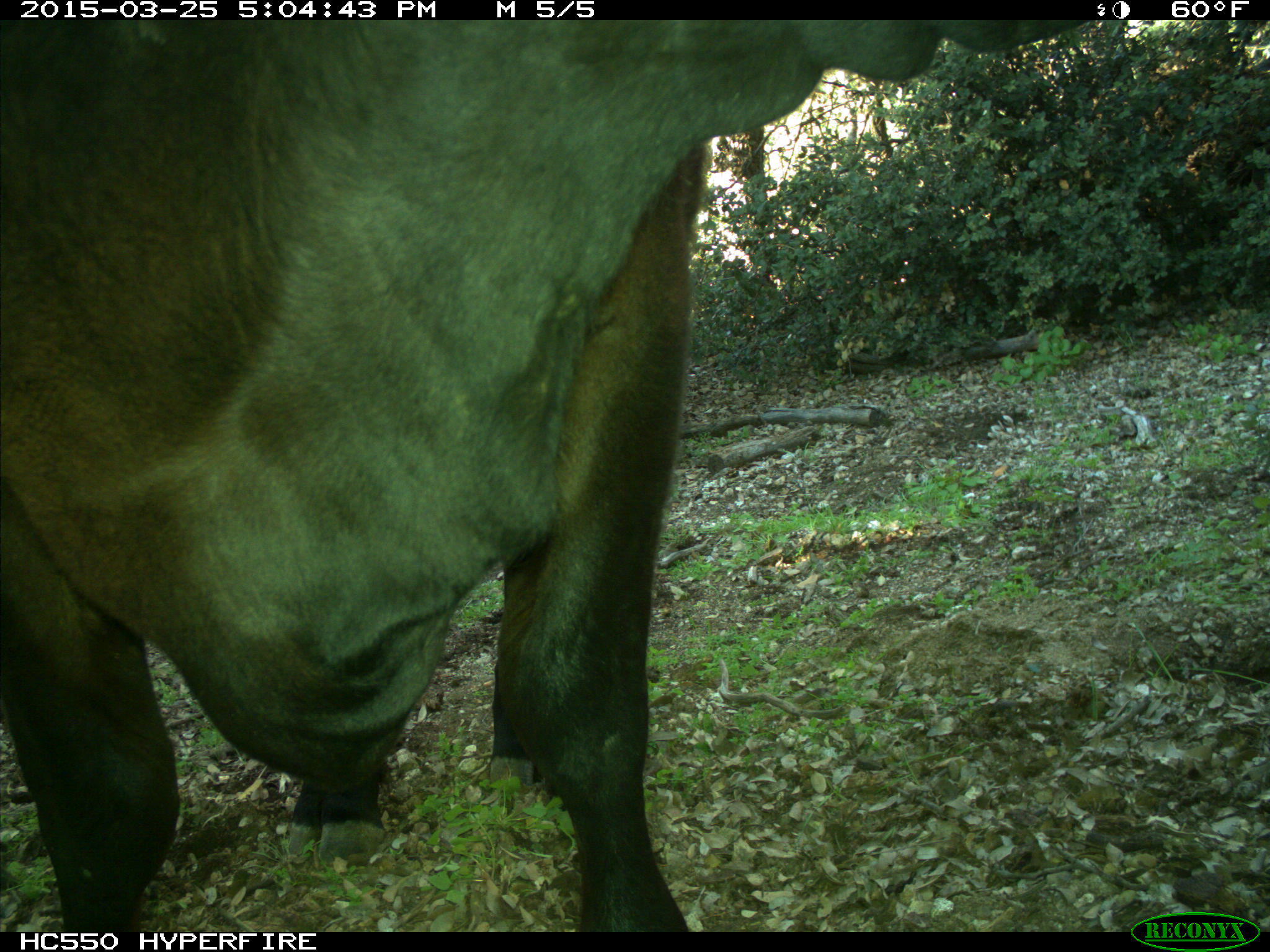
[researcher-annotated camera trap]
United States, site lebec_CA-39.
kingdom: Animalia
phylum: Chordata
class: Mammalia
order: Artiodactyla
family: Bovidae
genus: Bos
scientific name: Bos taurus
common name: domestic cow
Bos taurus (domestic cow).